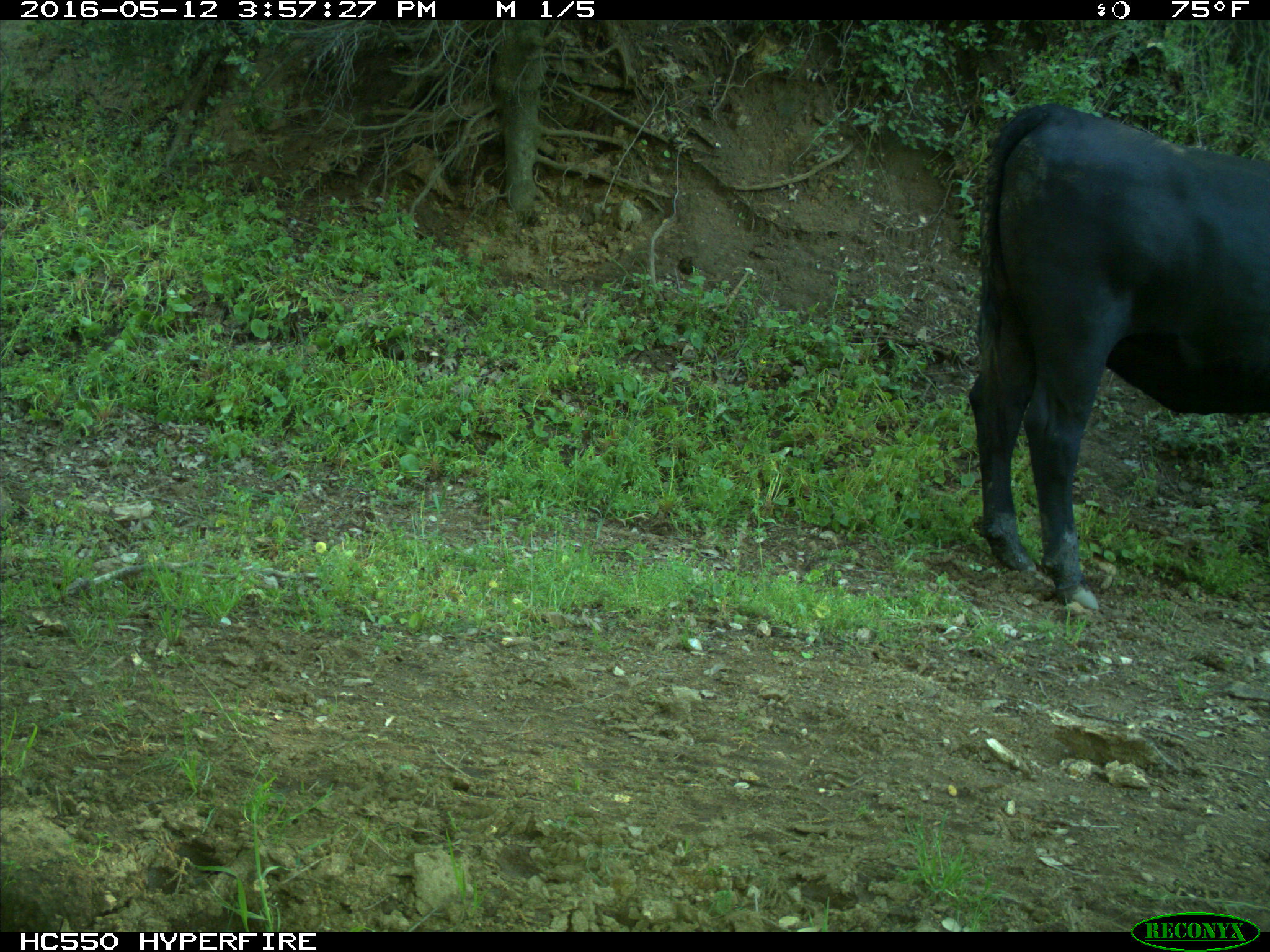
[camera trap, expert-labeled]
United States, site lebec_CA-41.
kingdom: Animalia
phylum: Chordata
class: Mammalia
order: Artiodactyla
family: Bovidae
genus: Bos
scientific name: Bos taurus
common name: domestic cow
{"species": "Bos taurus (domestic cow)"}